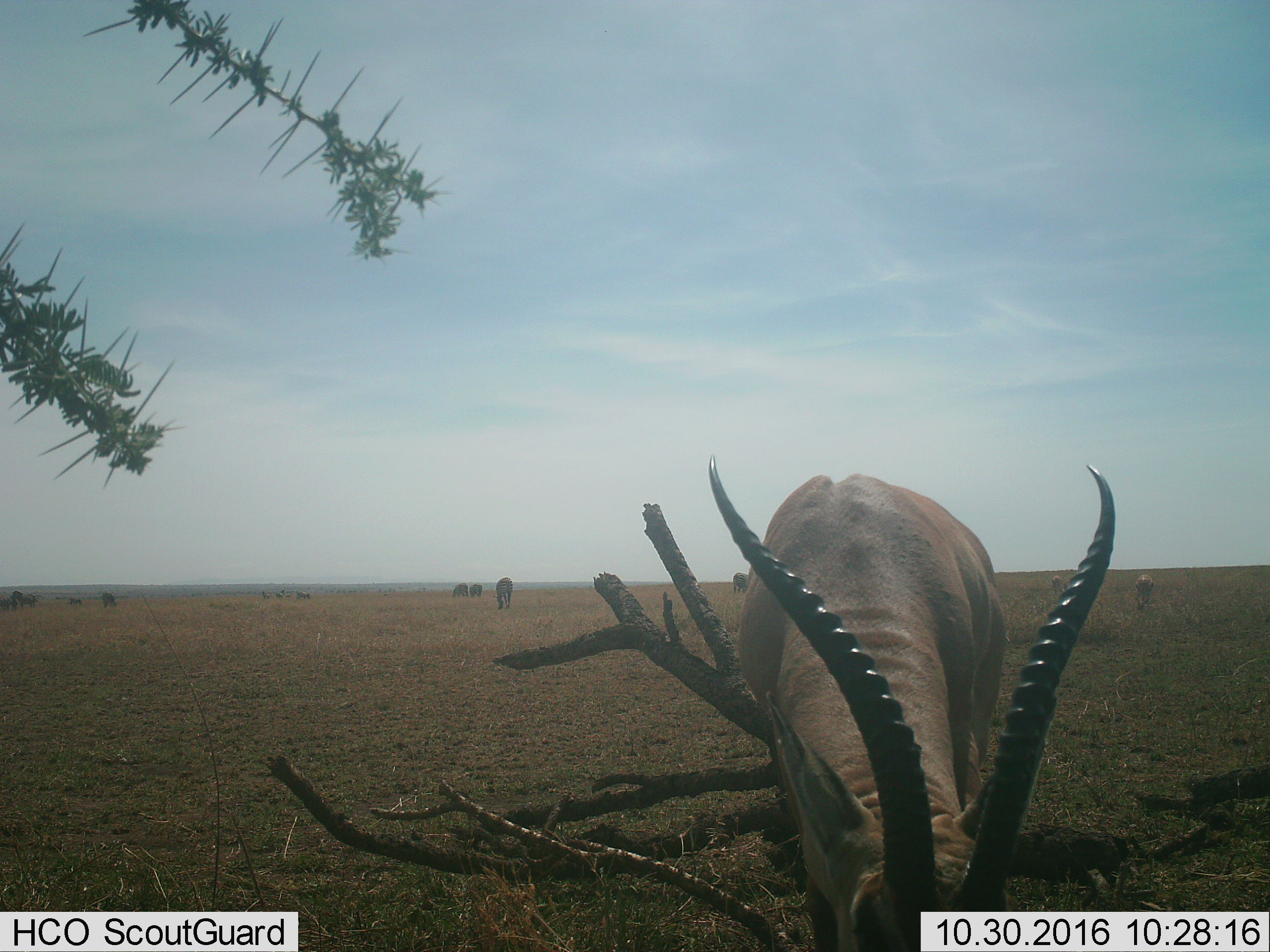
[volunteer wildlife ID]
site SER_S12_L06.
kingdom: Animalia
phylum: Chordata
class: Mammalia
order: Artiodactyla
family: Bovidae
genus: Nanger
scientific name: Nanger granti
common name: grant's gazelle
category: gazellegrants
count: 1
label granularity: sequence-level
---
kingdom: Animalia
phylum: Chordata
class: Mammalia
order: Perissodactyla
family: Equidae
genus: Equus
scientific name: Equus quagga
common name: plains zebra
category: zebraplains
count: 11-50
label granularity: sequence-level